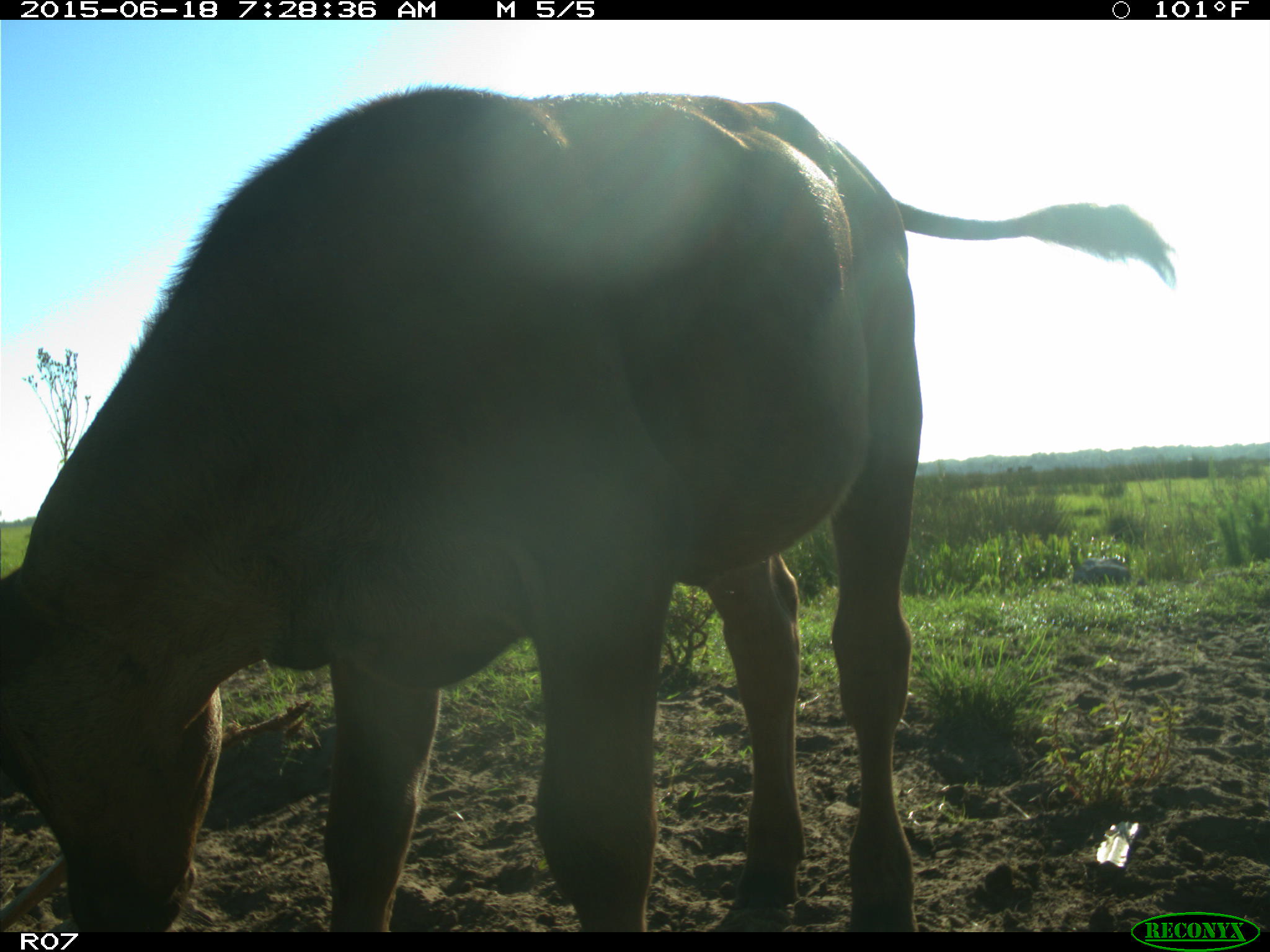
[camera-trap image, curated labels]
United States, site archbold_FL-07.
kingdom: Animalia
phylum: Chordata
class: Mammalia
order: Artiodactyla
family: Bovidae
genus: Bos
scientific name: Bos taurus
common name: domestic cow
Bos taurus (domestic cow).